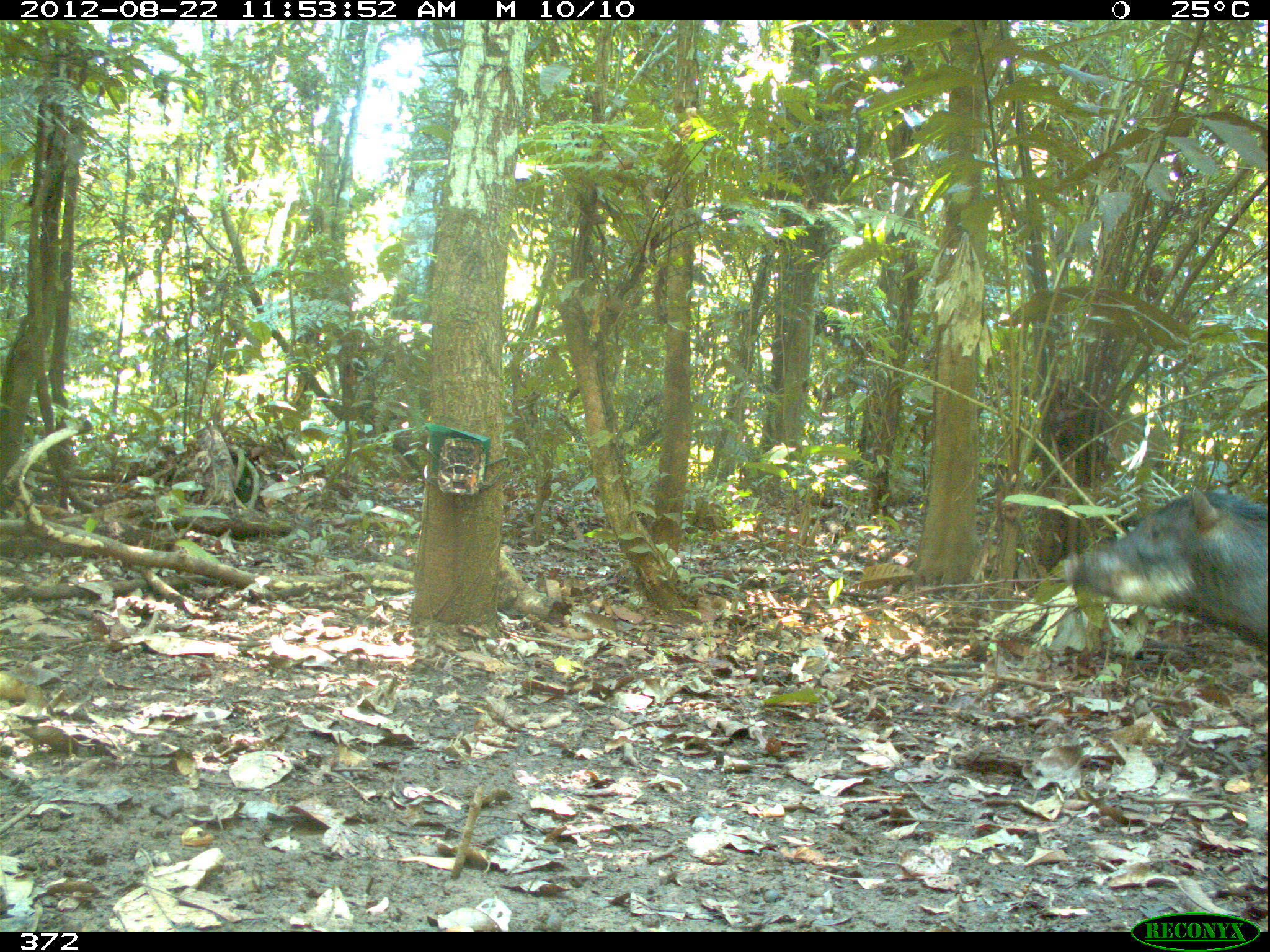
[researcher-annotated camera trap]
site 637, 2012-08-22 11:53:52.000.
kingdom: Animalia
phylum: Chordata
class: Mammalia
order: Artiodactyla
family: Tayassuidae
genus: Tayassu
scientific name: Tayassu pecari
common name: white-lipped peccary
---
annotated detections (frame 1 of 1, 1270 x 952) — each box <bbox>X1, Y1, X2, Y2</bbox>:
tayassu pecari: <bbox>1058, 480, 1270, 660</bbox>